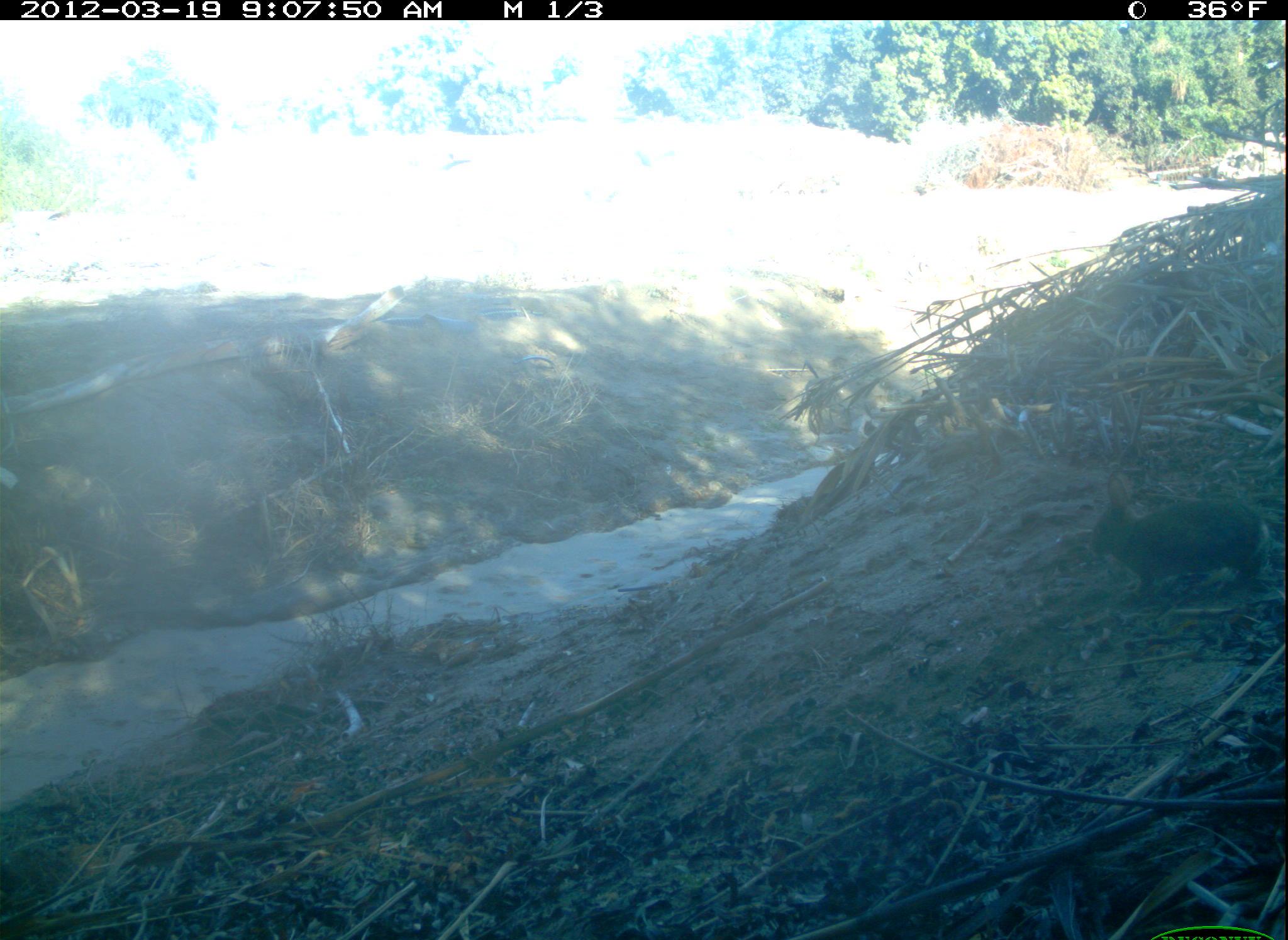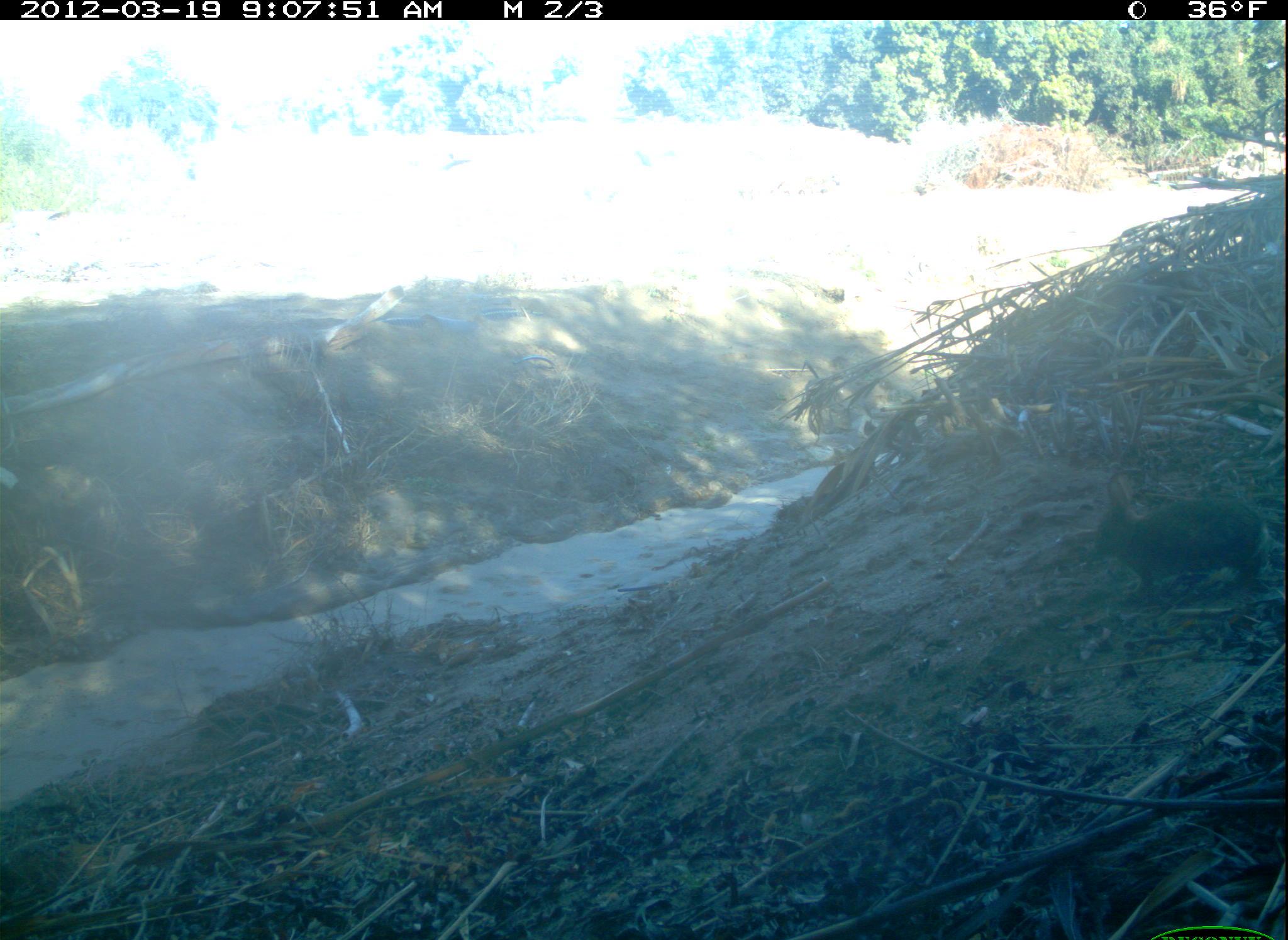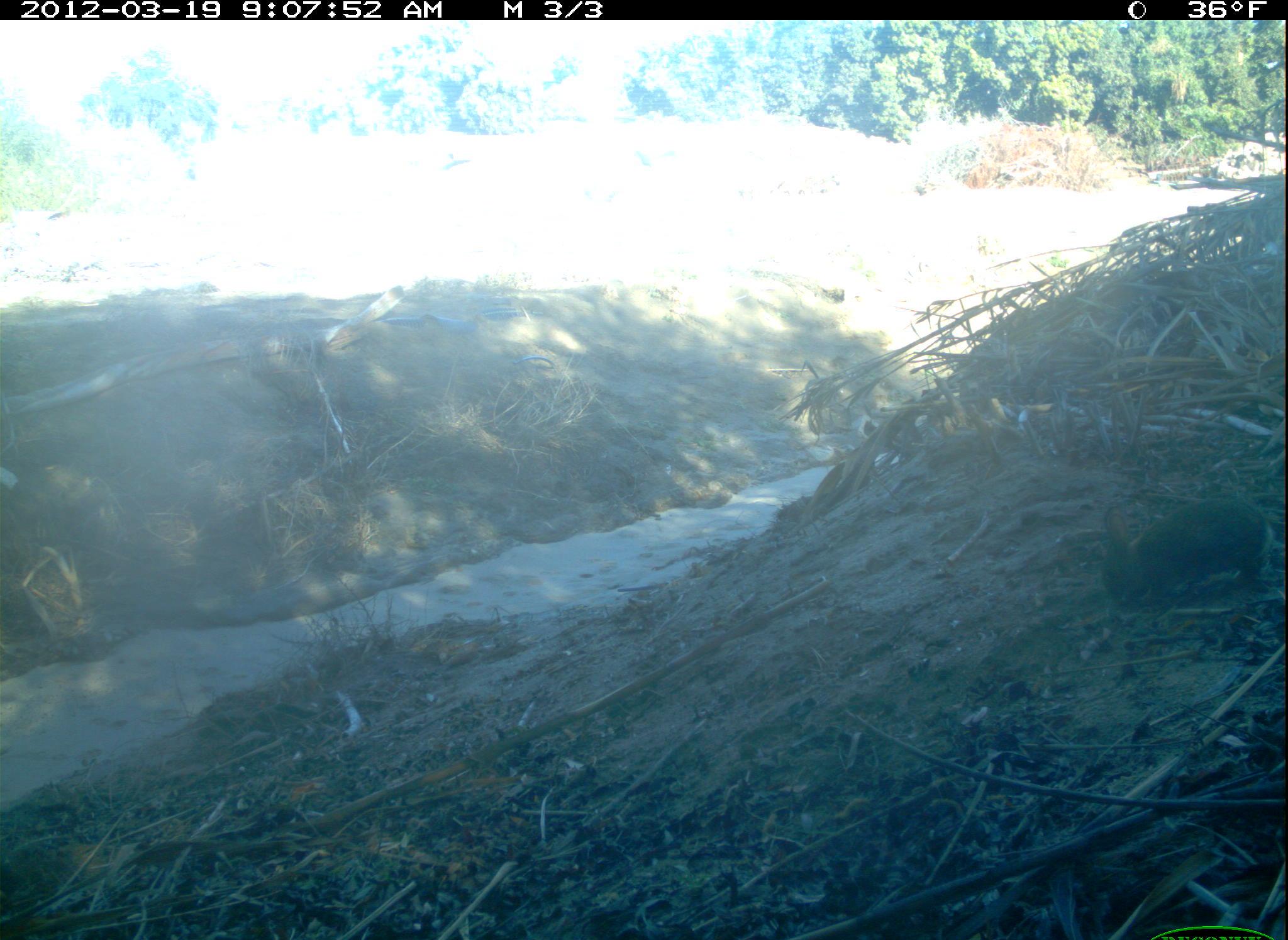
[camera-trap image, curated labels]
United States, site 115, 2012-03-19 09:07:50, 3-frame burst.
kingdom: Animalia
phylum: Chordata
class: Mammalia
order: Lagomorpha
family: Leporidae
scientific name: Leporidae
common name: rabbits and hares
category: rabbit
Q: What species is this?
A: Rabbit (rabbits and hares) (Leporidae).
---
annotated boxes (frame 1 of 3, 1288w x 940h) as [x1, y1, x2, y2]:
rabbit: [1087, 470, 1283, 594]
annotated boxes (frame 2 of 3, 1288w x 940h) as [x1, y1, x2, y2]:
rabbit: [1087, 475, 1282, 606]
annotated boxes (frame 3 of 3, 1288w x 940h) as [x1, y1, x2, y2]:
rabbit: [1095, 487, 1278, 617]